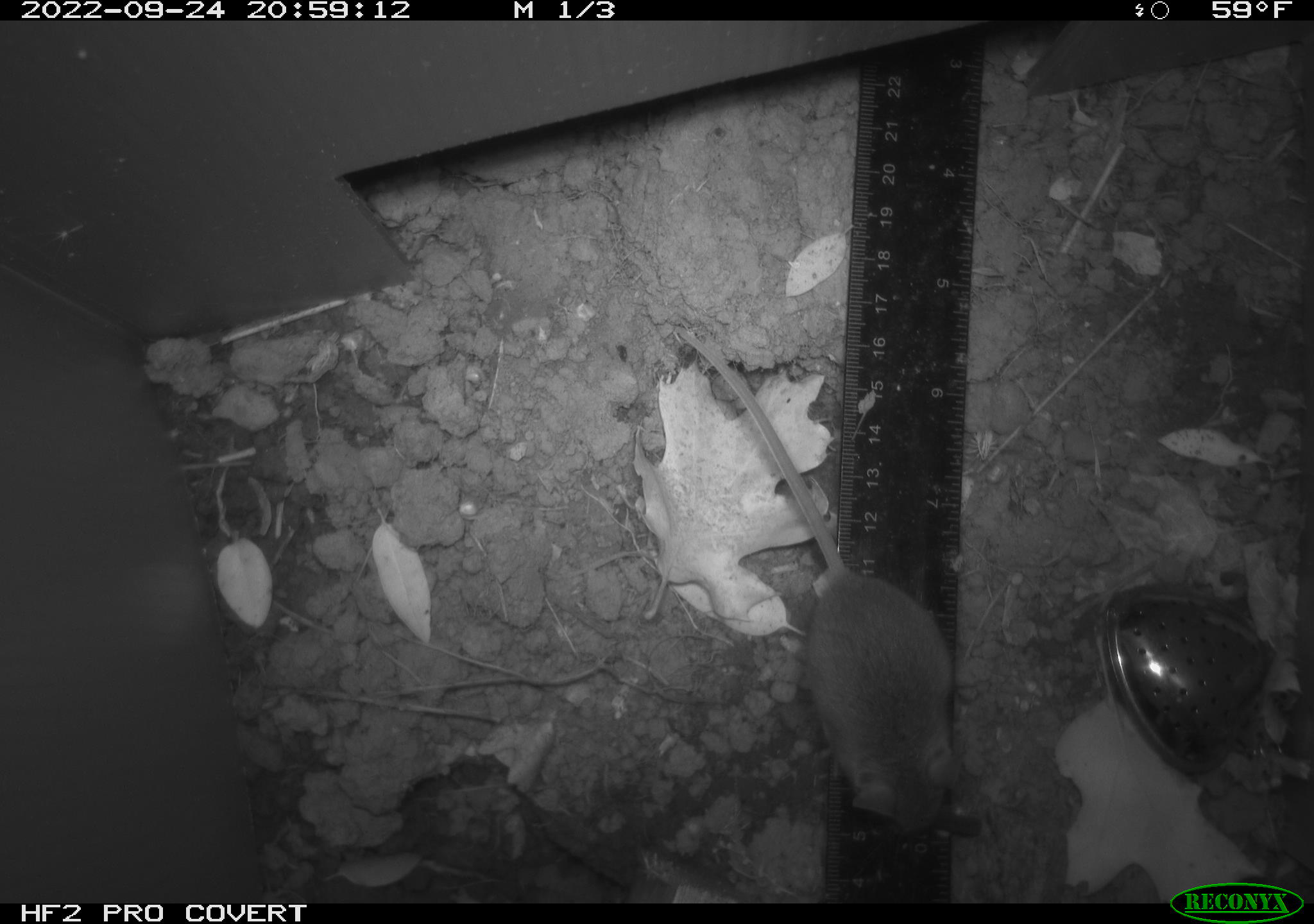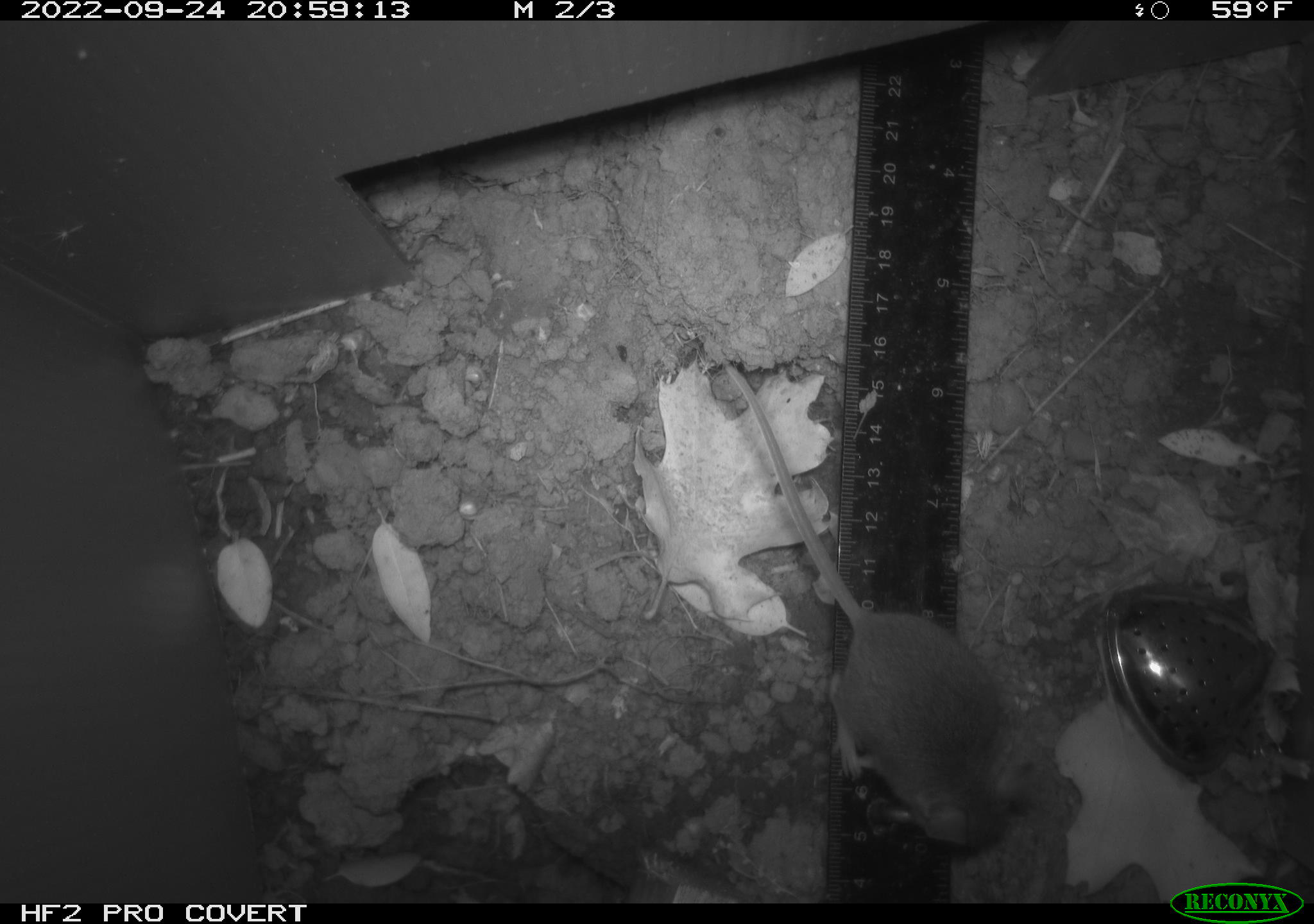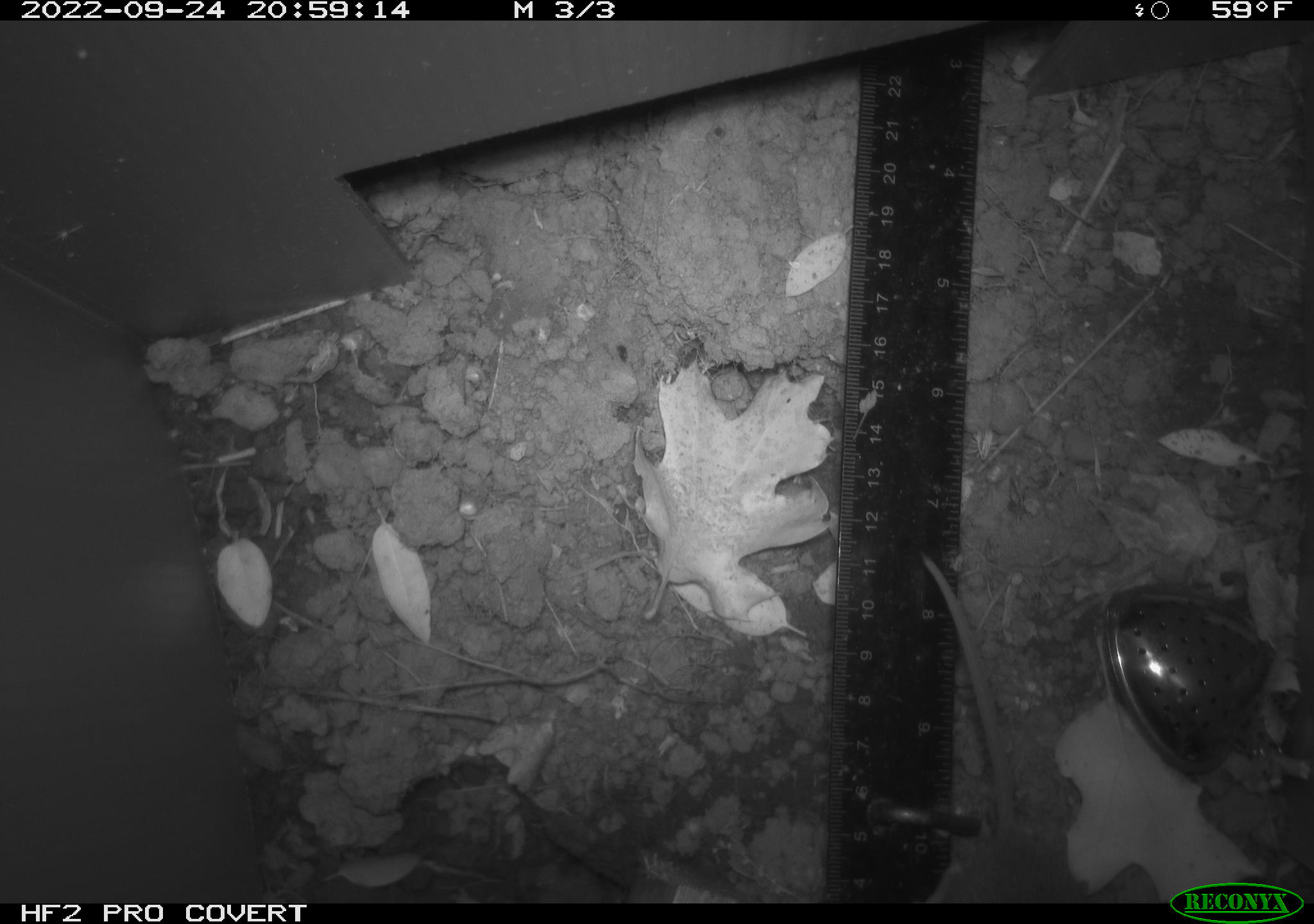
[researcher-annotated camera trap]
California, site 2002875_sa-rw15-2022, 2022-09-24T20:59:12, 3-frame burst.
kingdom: Animalia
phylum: Chordata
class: Mammalia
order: Rodentia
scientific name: Rodentia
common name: mouse species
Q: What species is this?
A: Mouse species (Rodentia).